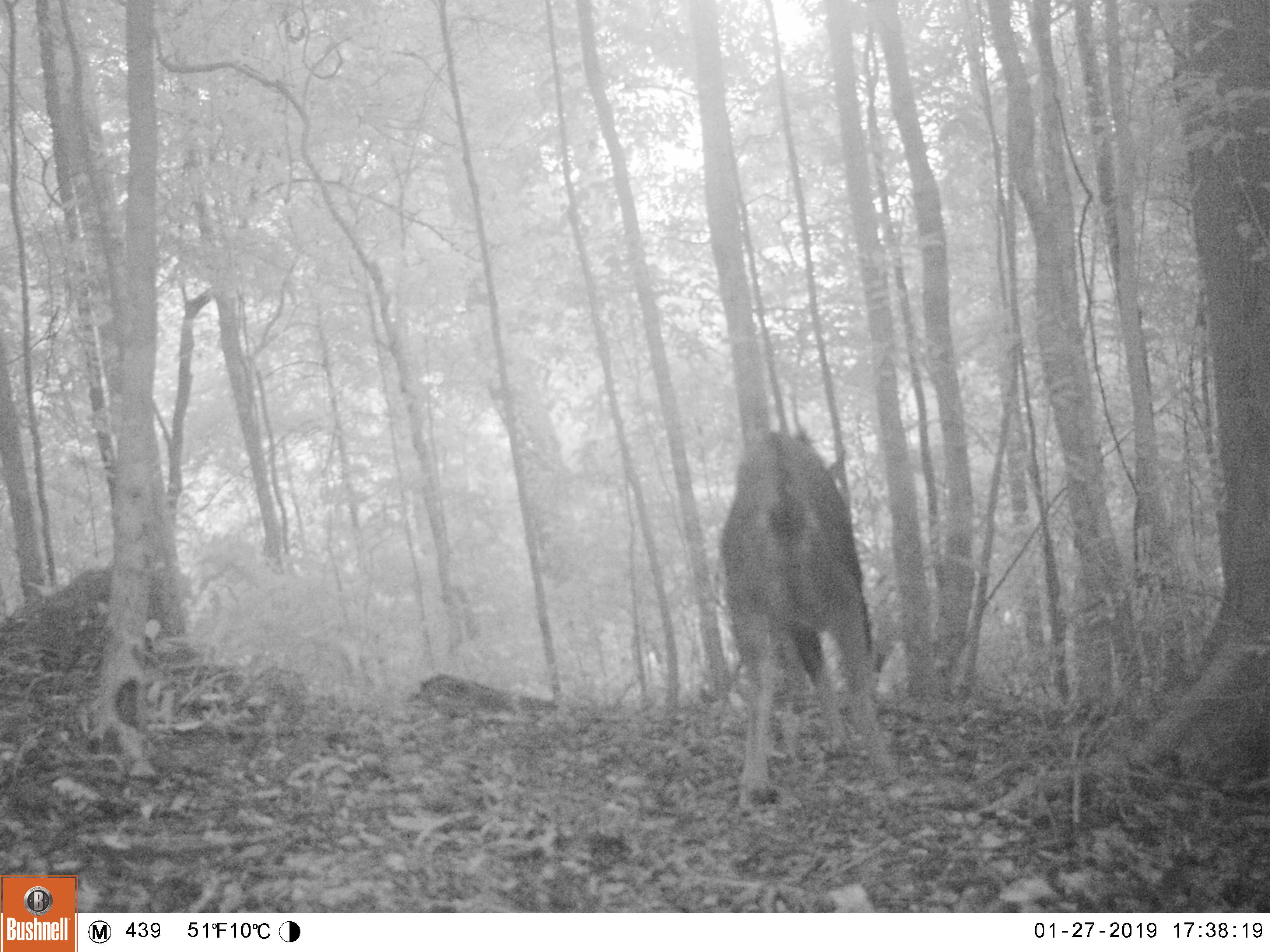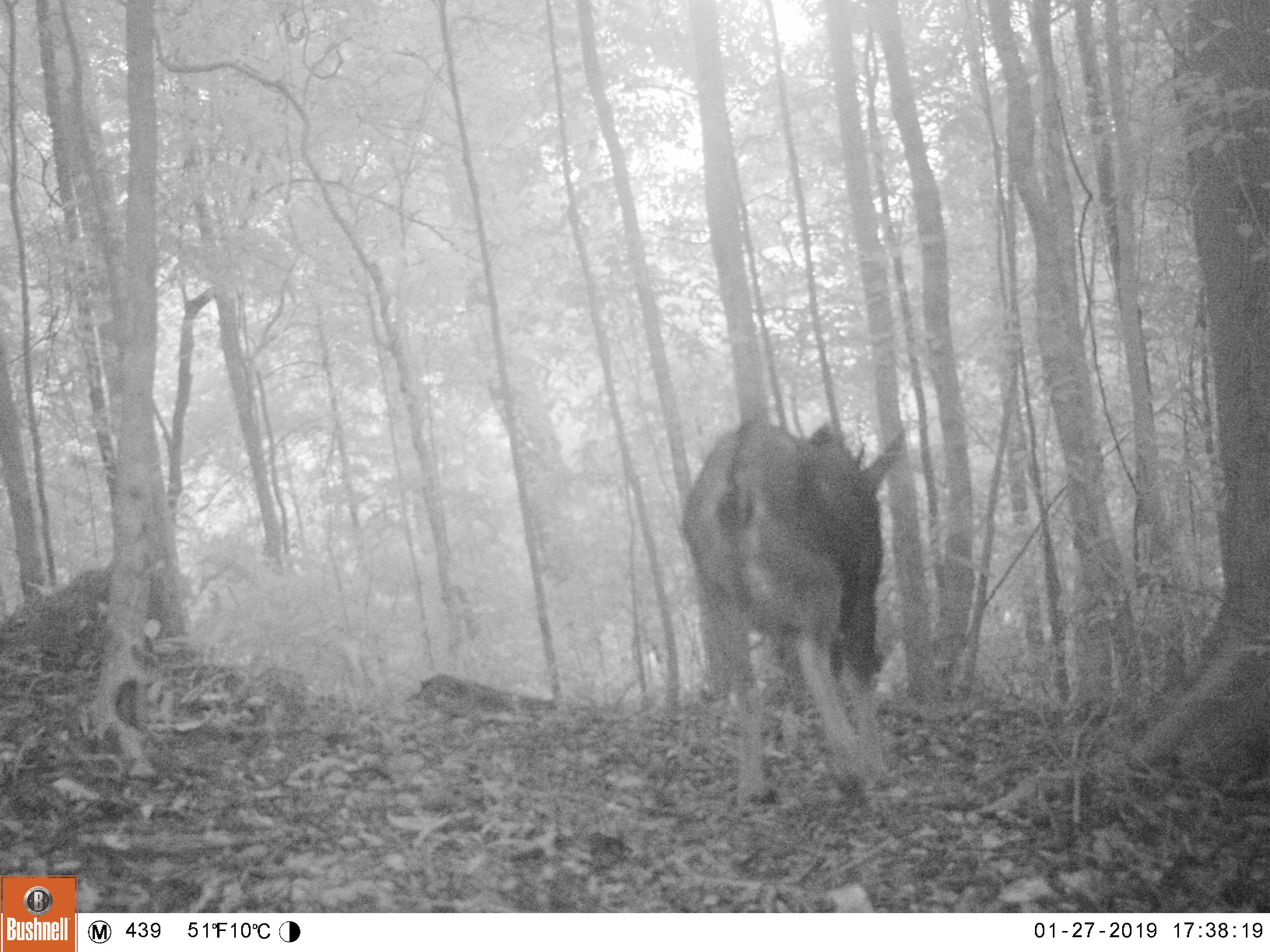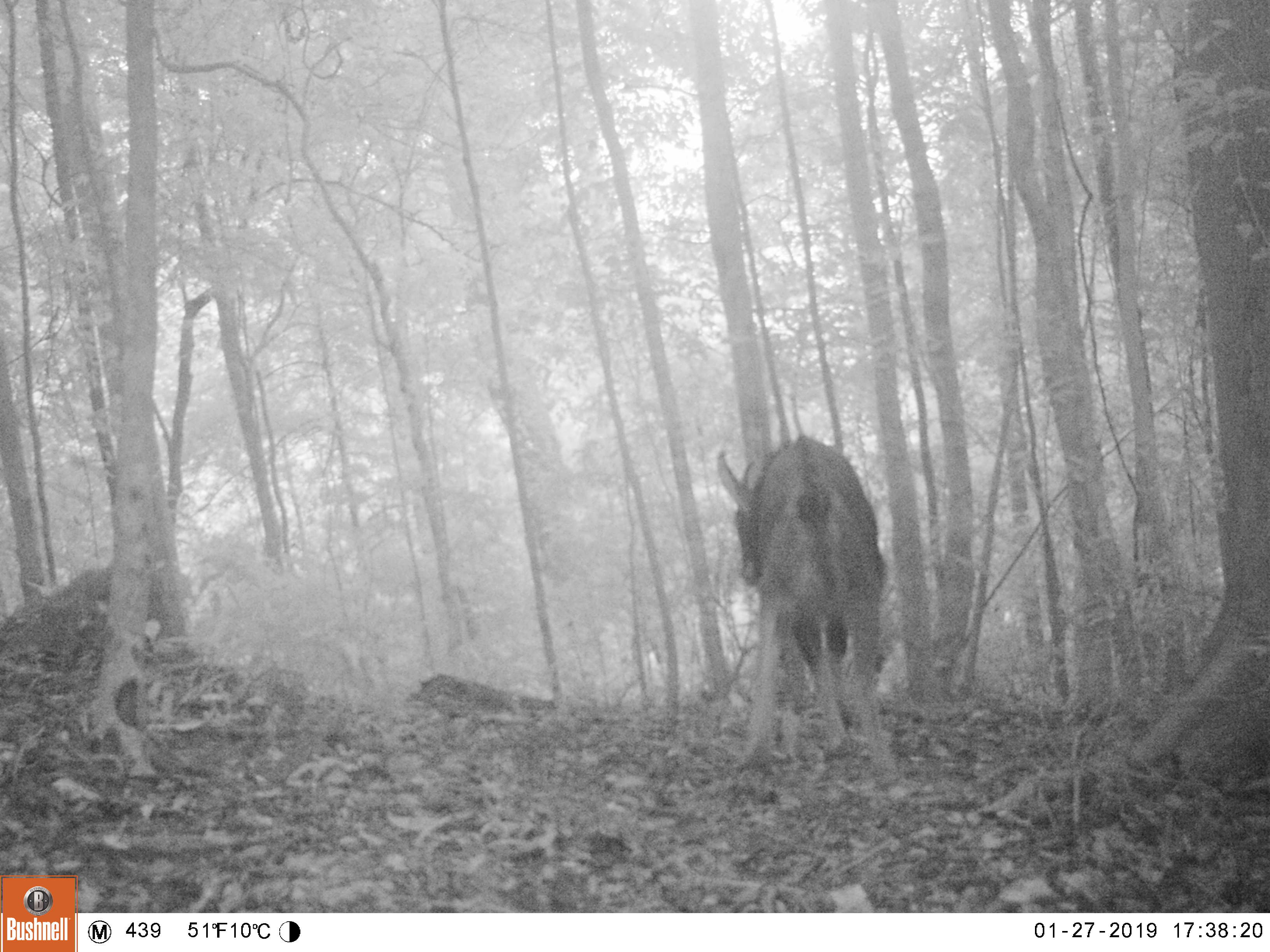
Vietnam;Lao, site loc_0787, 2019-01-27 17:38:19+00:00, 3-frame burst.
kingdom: Animalia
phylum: Chordata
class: Mammalia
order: Artiodactyla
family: Bovidae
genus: Capricornis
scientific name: Capricornis sumatraensis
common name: chinese serow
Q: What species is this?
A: Chinese serow (Capricornis sumatraensis).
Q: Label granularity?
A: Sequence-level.